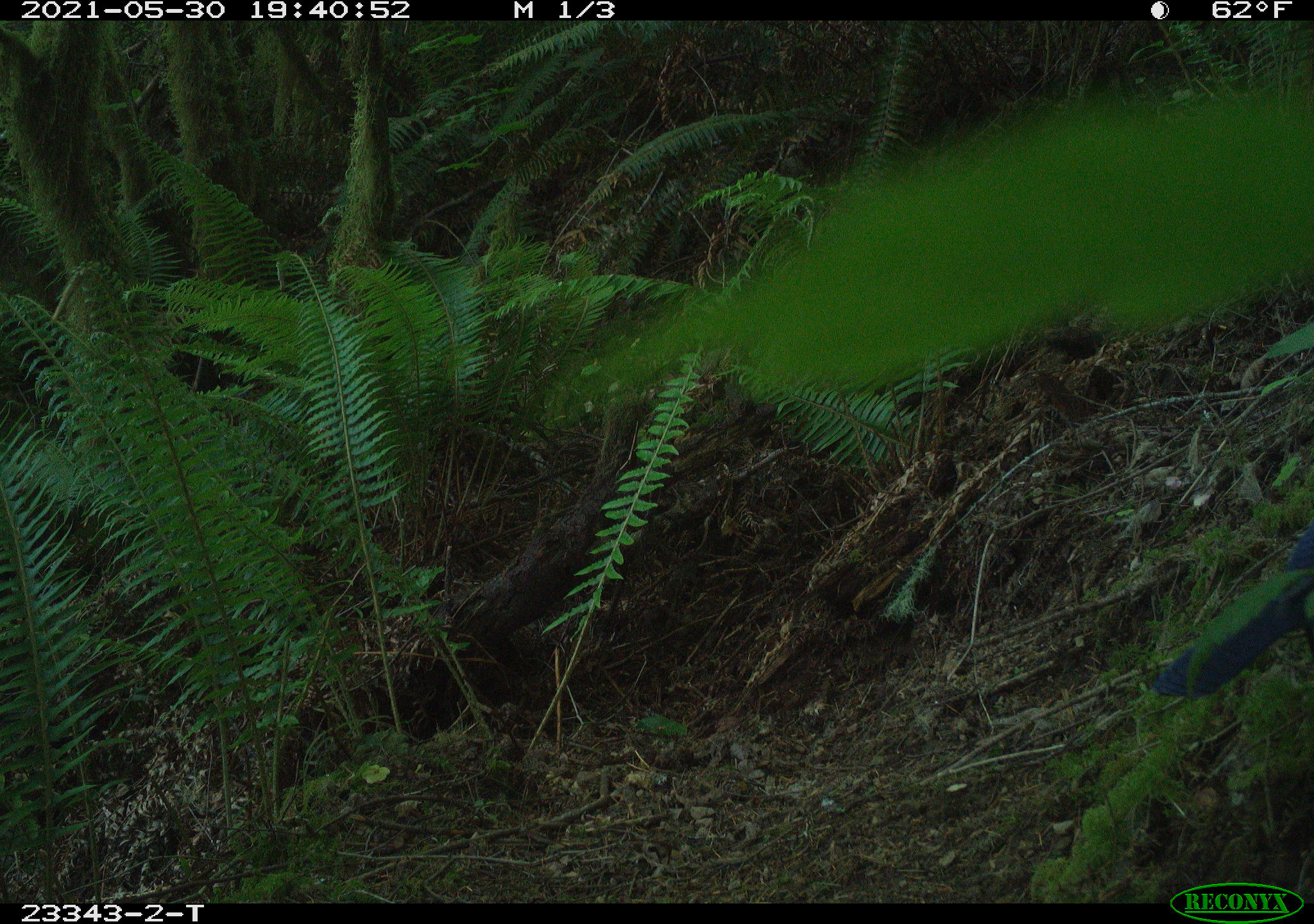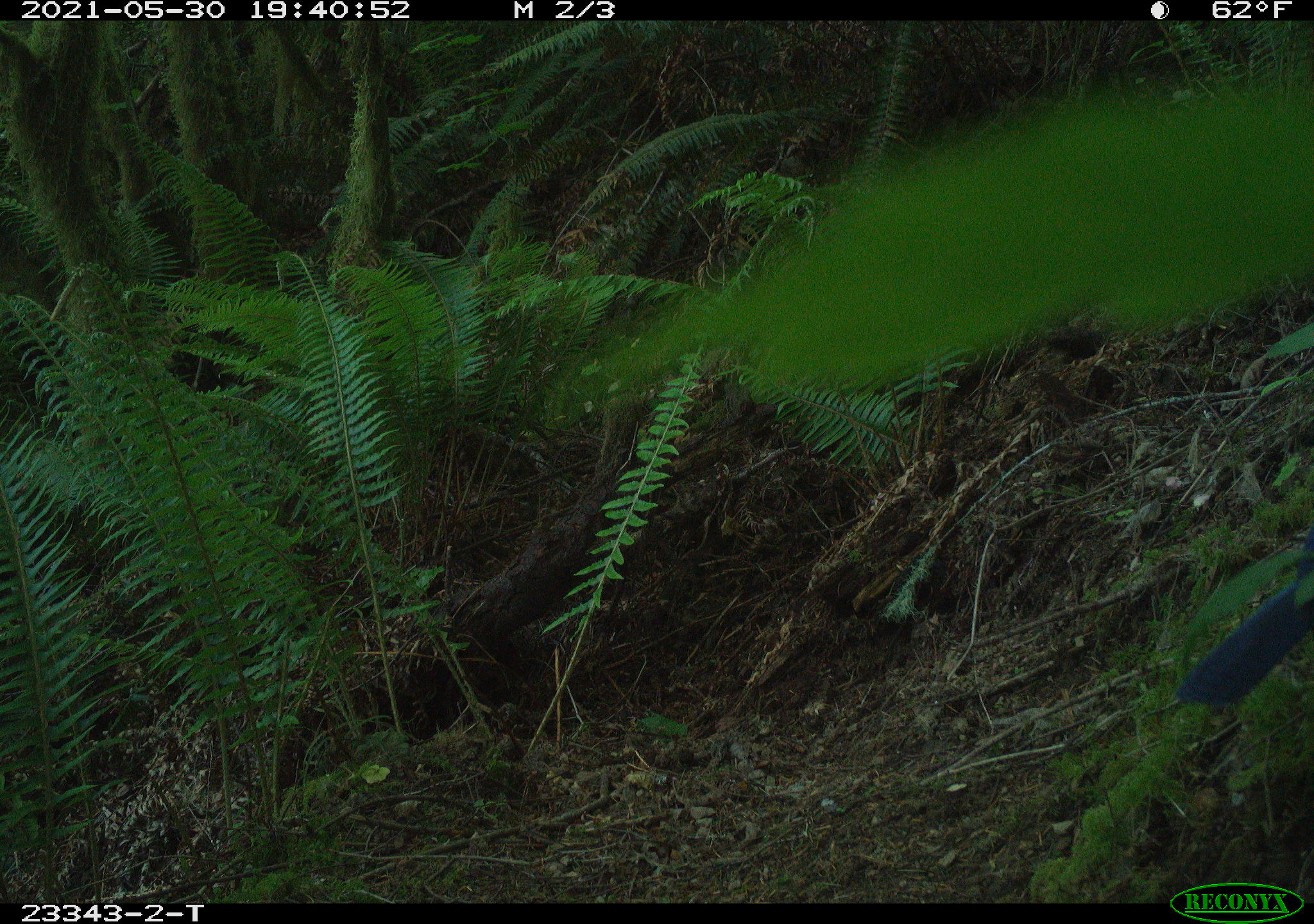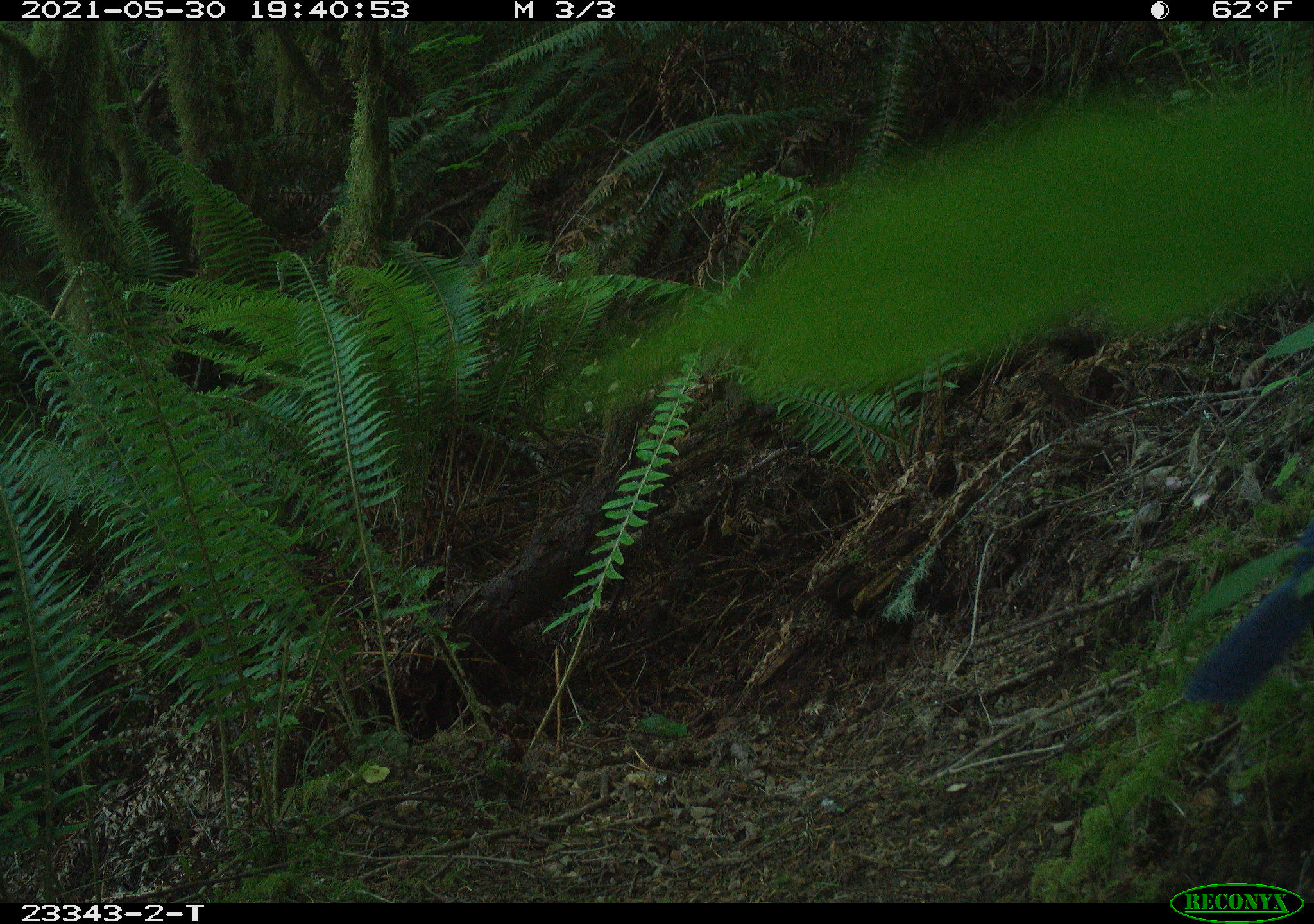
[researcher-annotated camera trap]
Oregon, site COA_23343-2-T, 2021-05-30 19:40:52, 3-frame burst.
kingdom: Animalia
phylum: Chordata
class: Aves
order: Passeriformes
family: Corvidae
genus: Cyanocitta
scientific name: Cyanocitta stelleri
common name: steller's jay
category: stellers jay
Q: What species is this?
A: Stellers jay (steller's jay) (Cyanocitta stelleri).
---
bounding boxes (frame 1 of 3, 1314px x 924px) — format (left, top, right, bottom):
stellers jay: (1145, 527, 1308, 698)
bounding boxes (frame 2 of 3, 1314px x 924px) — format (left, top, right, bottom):
stellers jay: (1169, 540, 1308, 706)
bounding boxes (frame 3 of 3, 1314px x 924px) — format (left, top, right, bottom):
stellers jay: (1174, 513, 1308, 713)